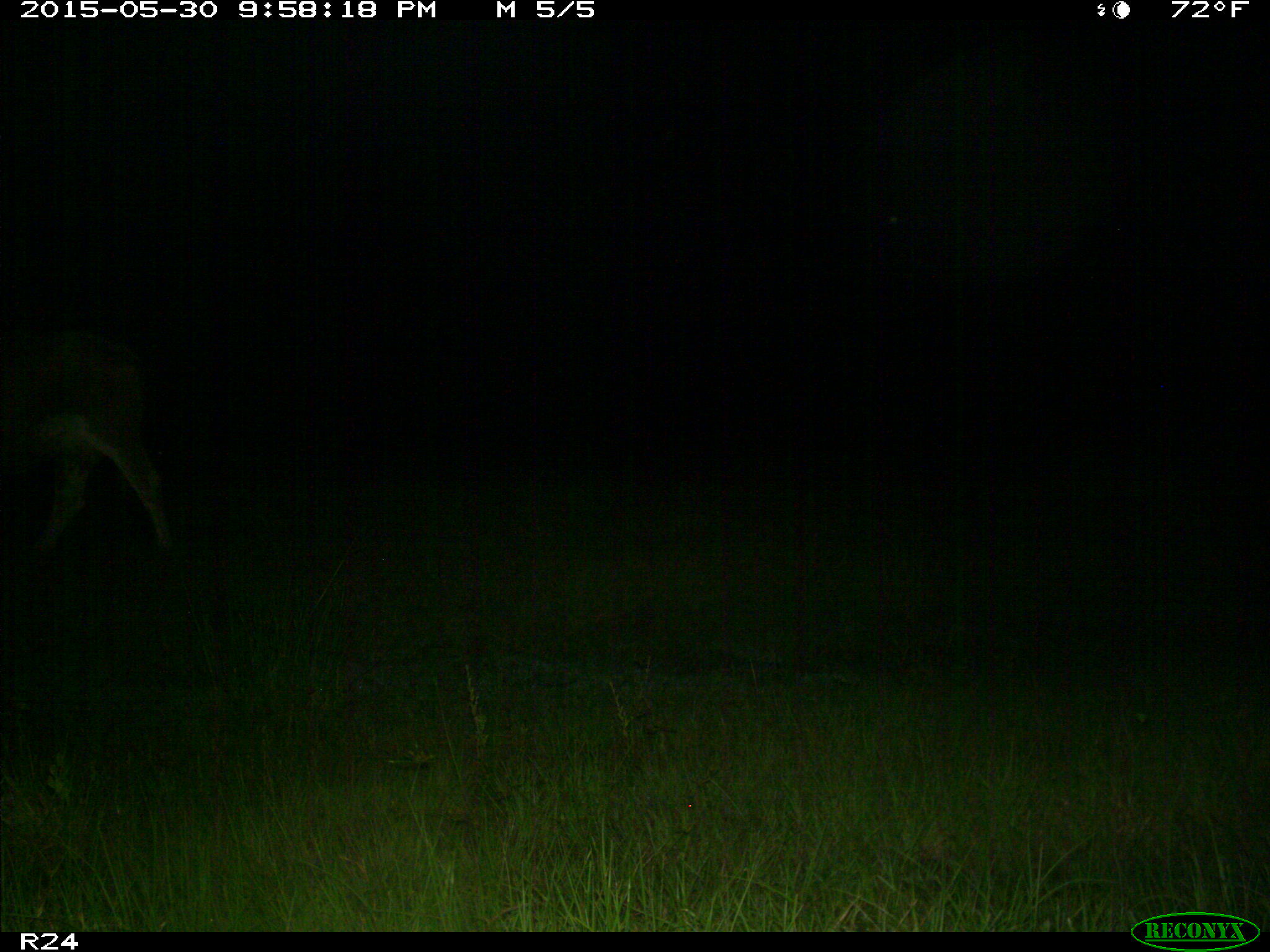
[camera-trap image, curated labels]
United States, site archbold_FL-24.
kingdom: Animalia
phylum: Chordata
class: Mammalia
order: Artiodactyla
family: Bovidae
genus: Bos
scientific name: Bos taurus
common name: domestic cow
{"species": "Bos taurus (domestic cow)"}